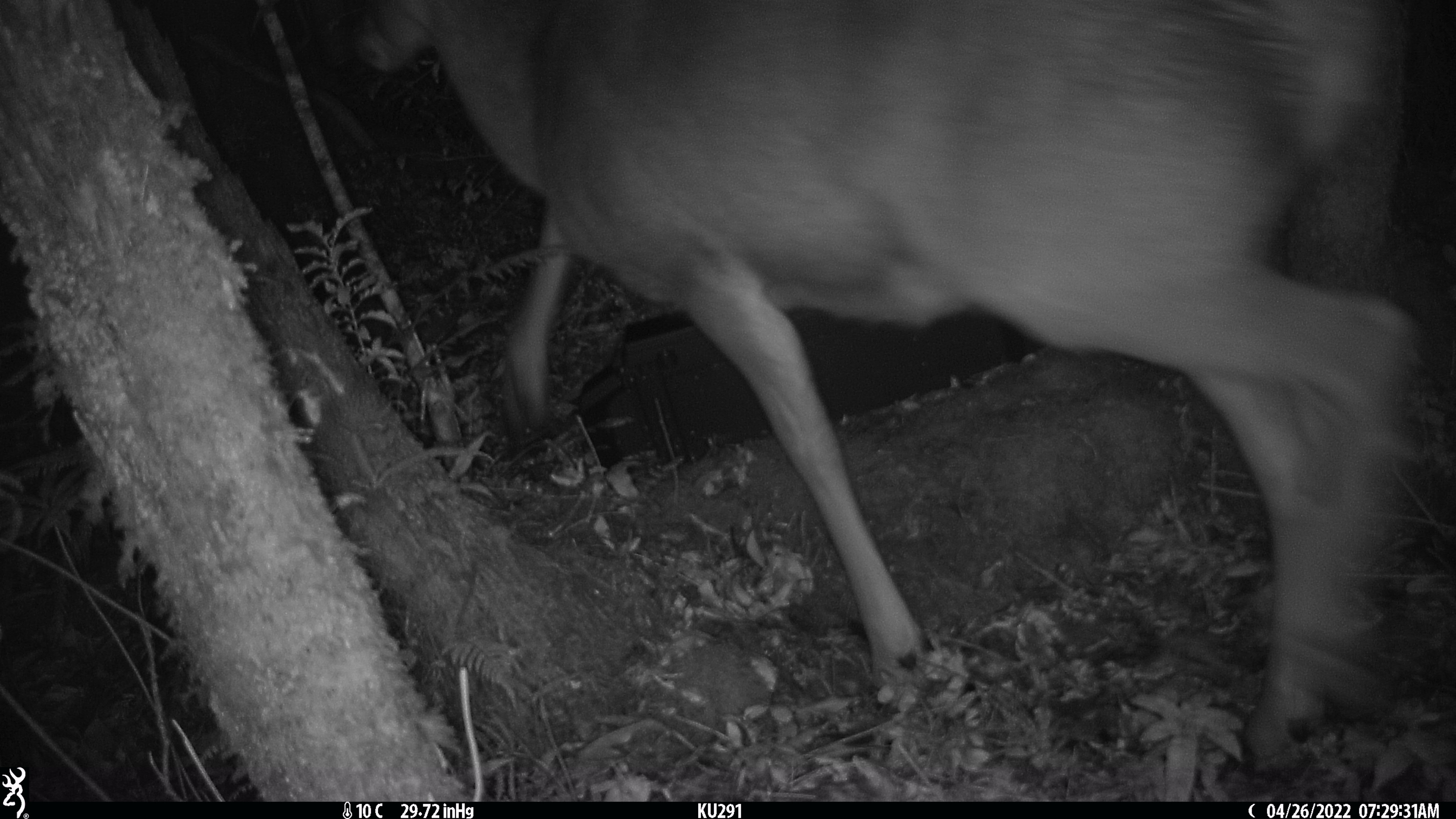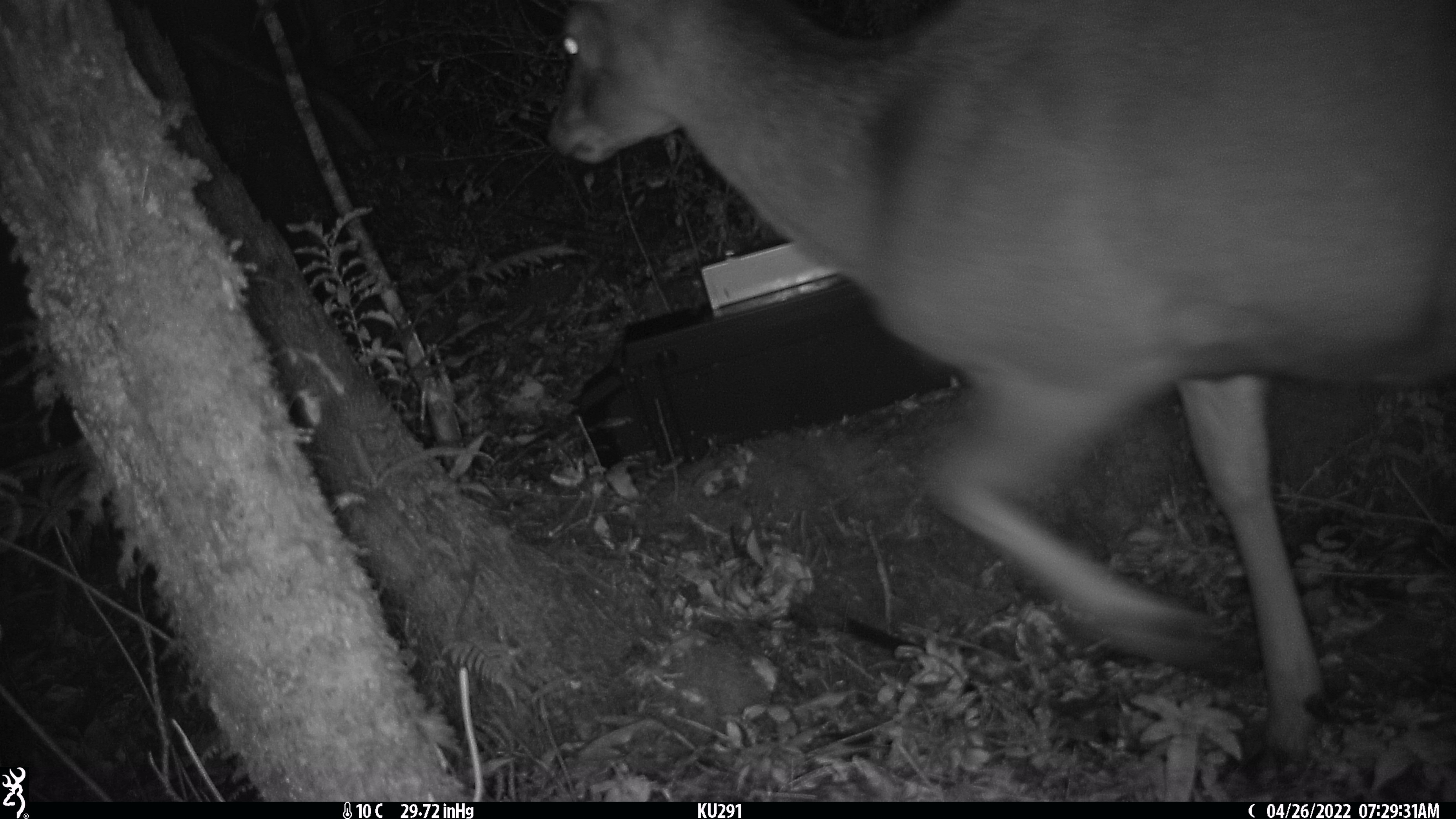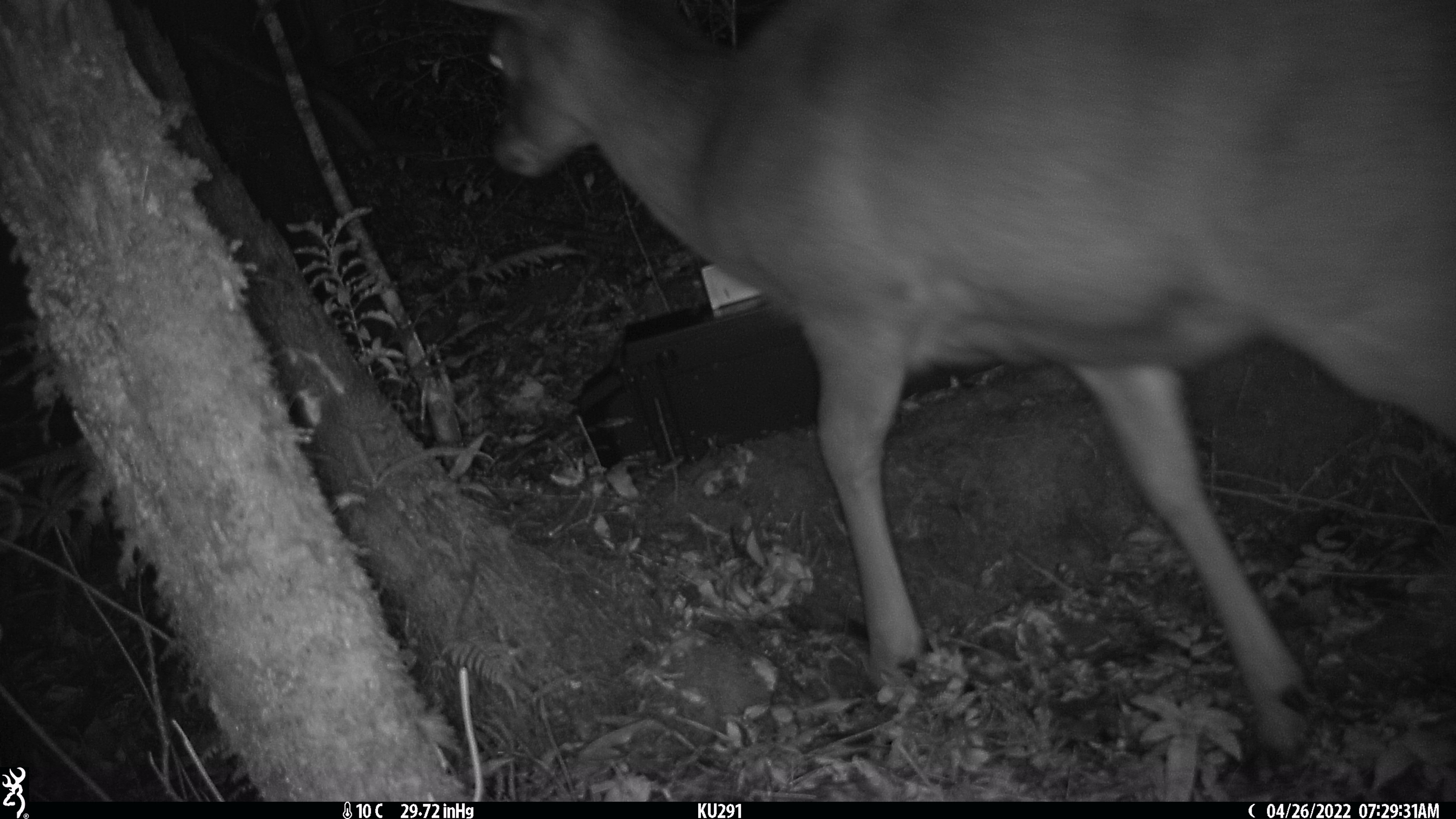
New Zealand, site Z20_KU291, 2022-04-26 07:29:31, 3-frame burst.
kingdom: Animalia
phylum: Chordata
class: Mammalia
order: Artiodactyla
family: Cervidae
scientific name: Cervidae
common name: deer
Deer (Cervidae).